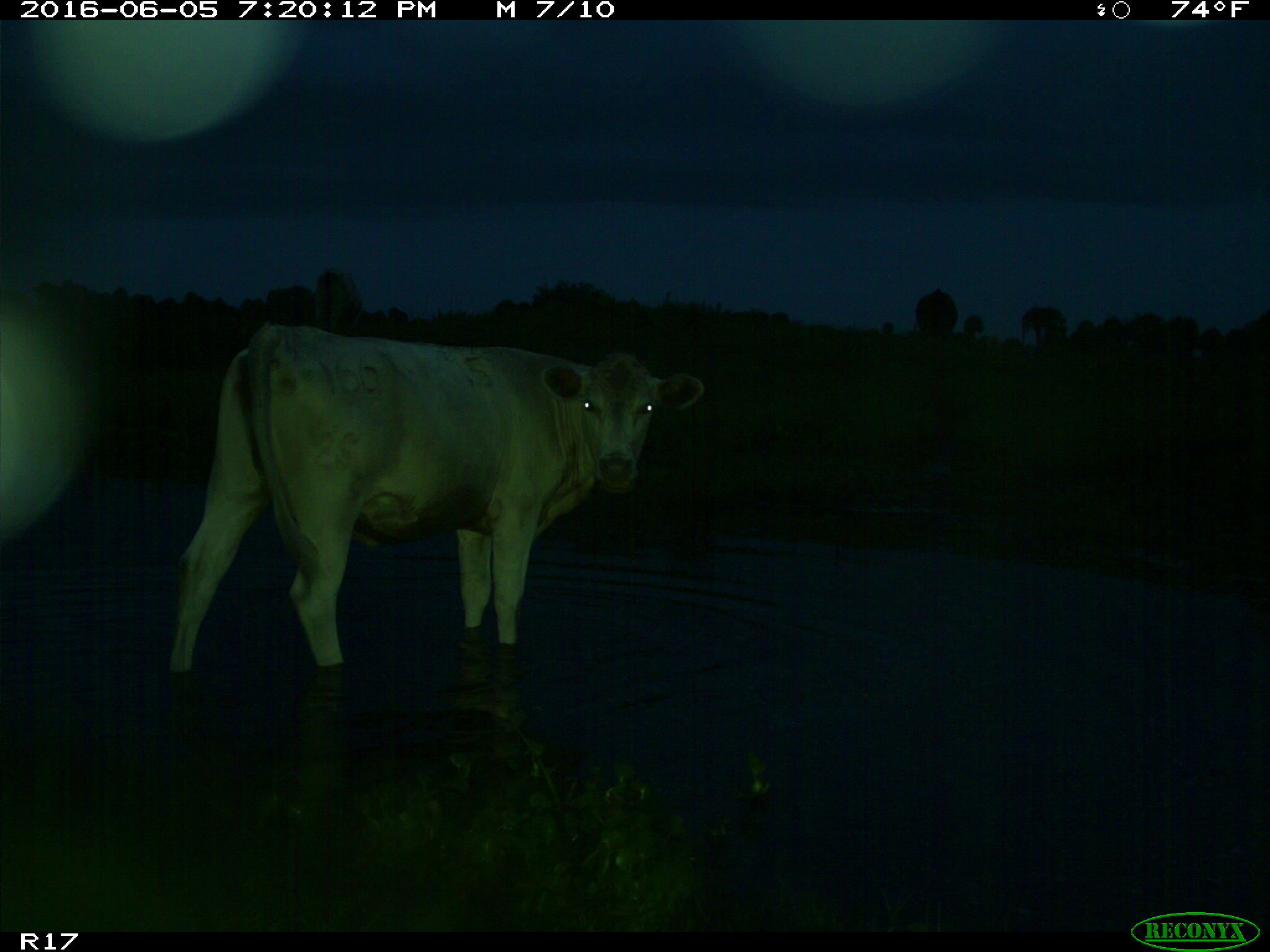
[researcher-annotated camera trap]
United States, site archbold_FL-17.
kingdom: Animalia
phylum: Chordata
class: Mammalia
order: Artiodactyla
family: Bovidae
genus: Bos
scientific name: Bos taurus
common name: domestic cow